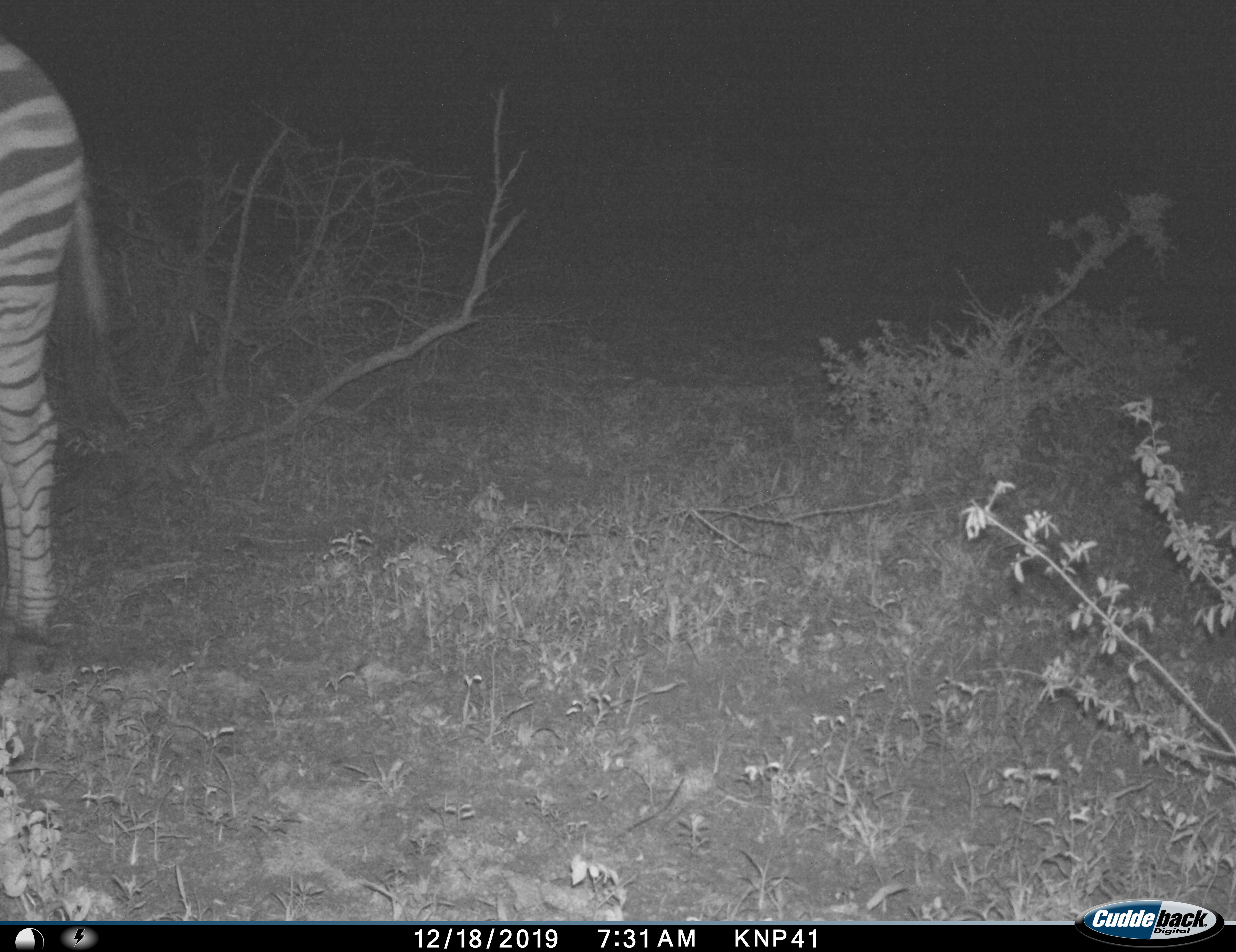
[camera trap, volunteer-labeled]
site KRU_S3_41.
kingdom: Animalia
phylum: Chordata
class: Mammalia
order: Perissodactyla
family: Equidae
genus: Equus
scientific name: Equus quagga burchellii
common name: burchell's zebra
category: zebraburchells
Zebraburchells (burchell's zebra) (Equus quagga burchellii), count 1. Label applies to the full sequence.